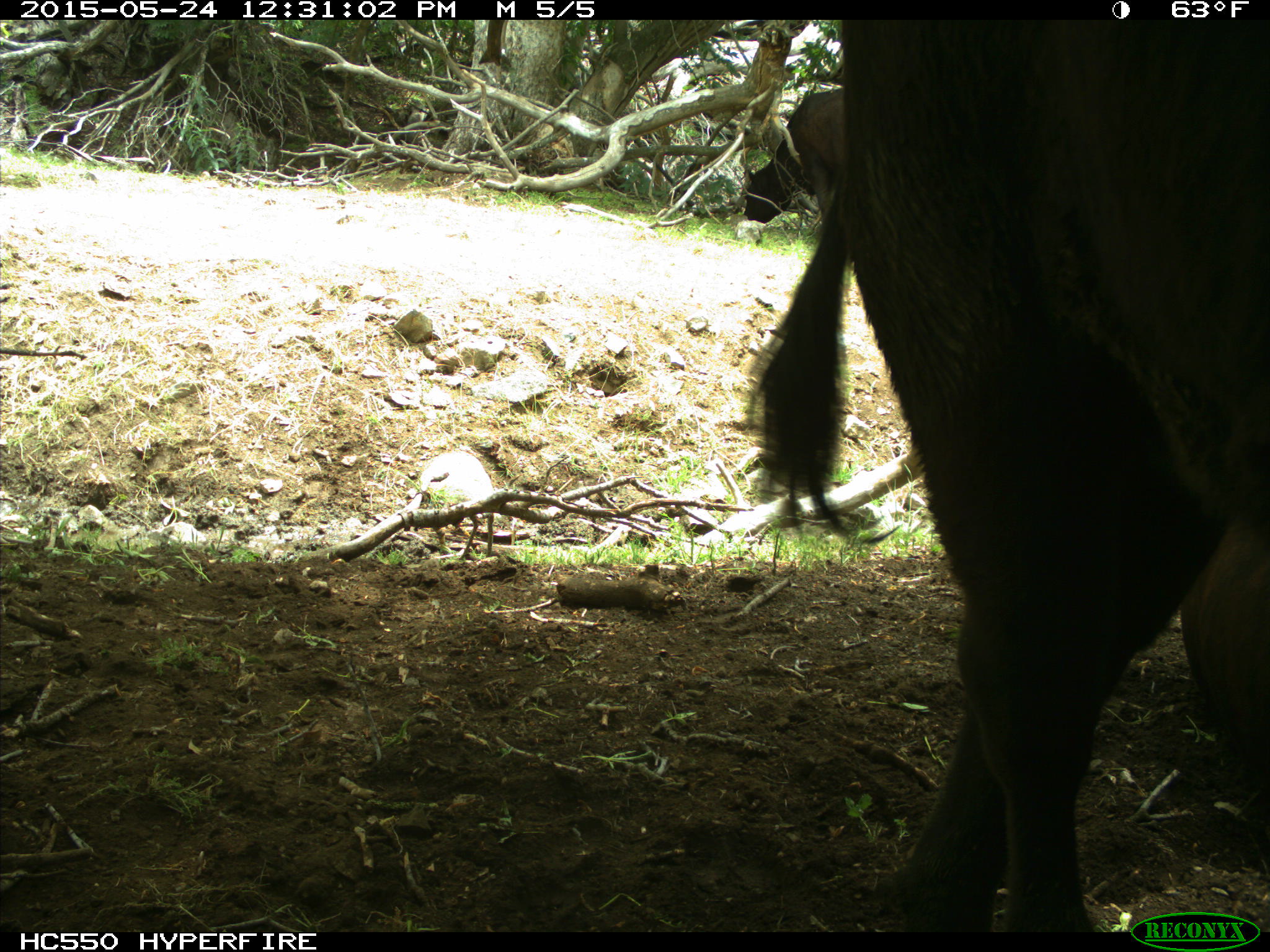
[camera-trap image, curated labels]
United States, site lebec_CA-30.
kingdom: Animalia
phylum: Chordata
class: Mammalia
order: Artiodactyla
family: Bovidae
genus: Bos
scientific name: Bos taurus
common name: domestic cow